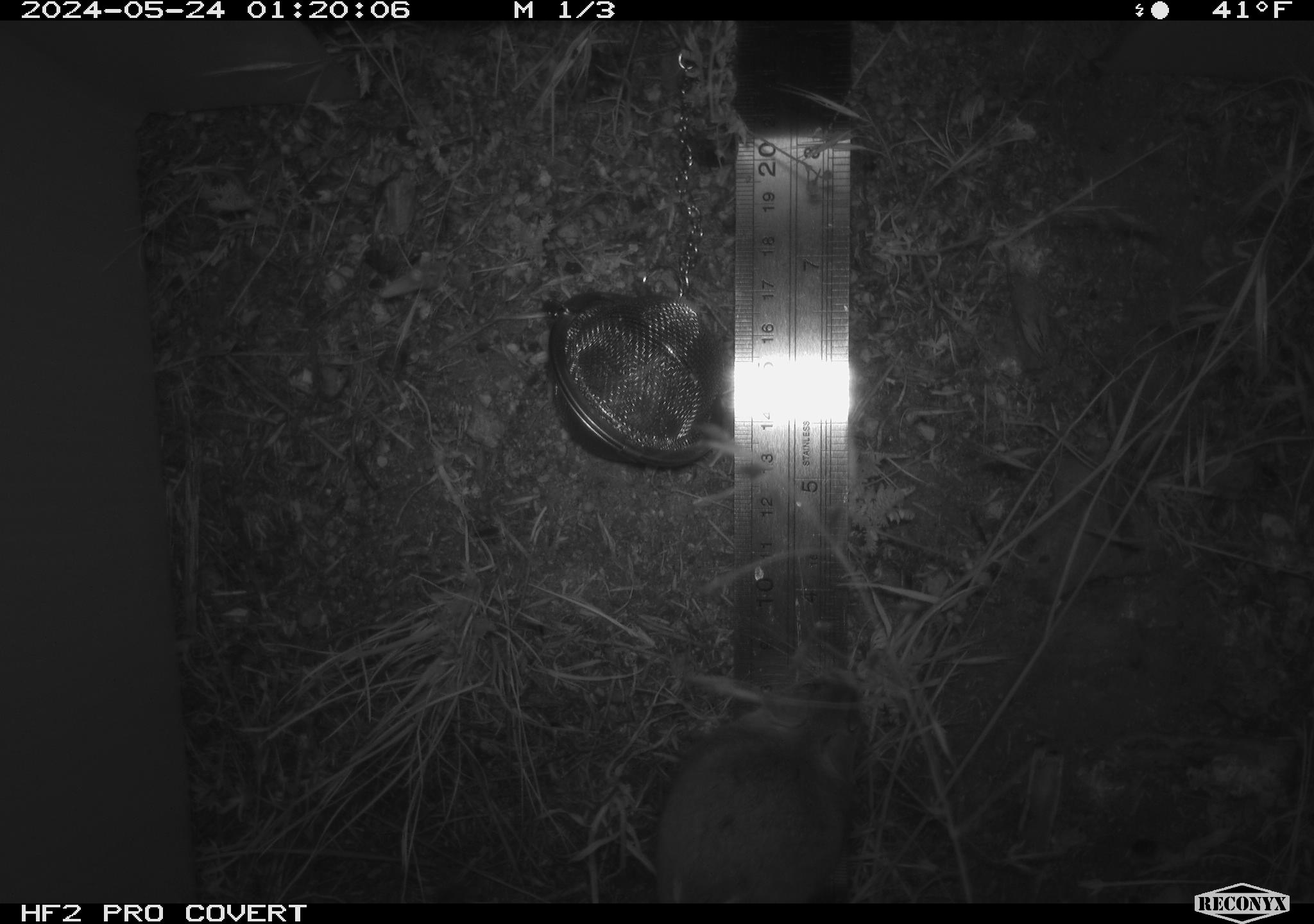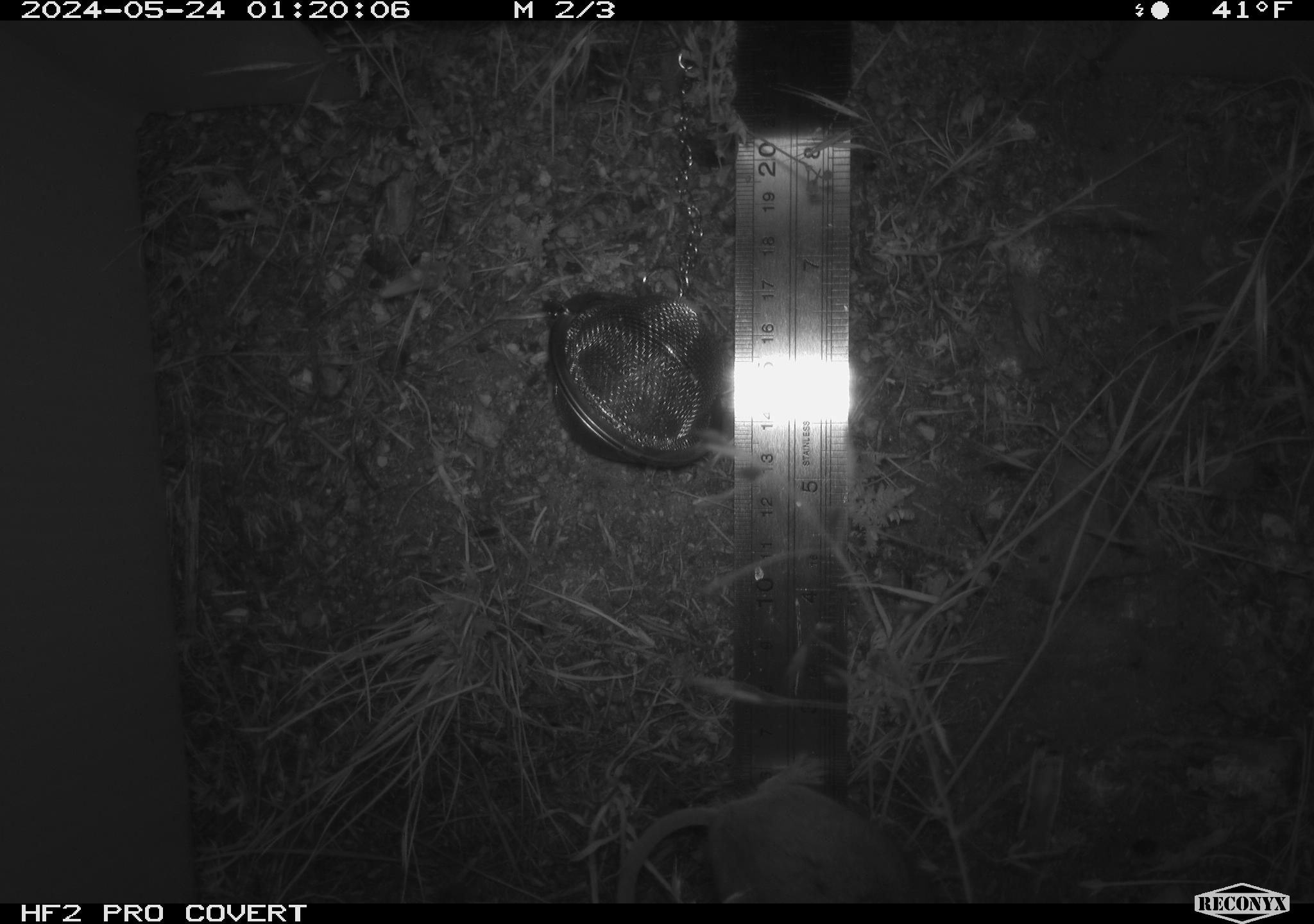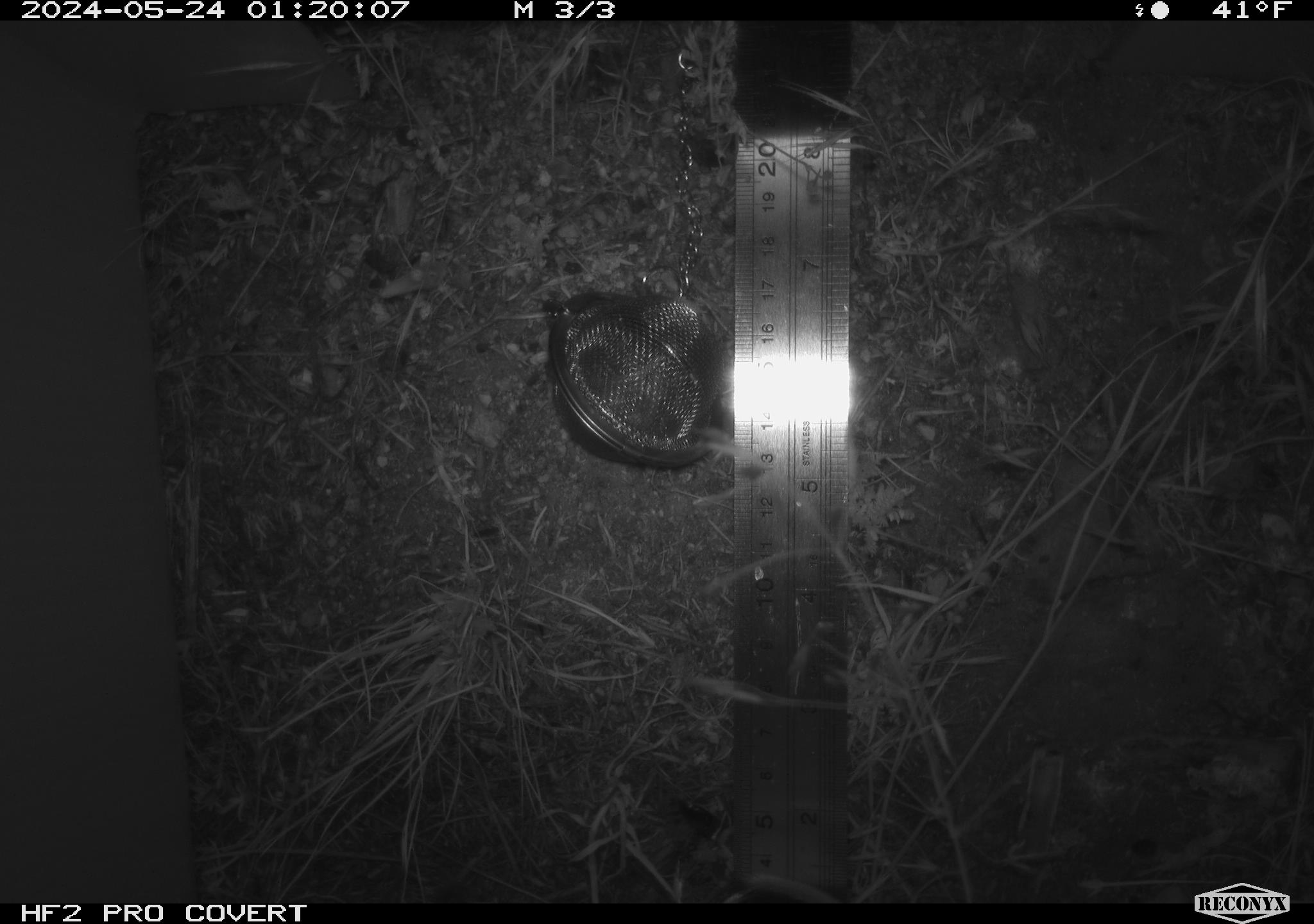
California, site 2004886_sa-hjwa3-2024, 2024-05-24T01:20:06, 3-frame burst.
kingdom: Animalia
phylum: Chordata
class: Mammalia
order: Rodentia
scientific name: Rodentia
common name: rodent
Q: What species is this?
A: Rodent (Rodentia).